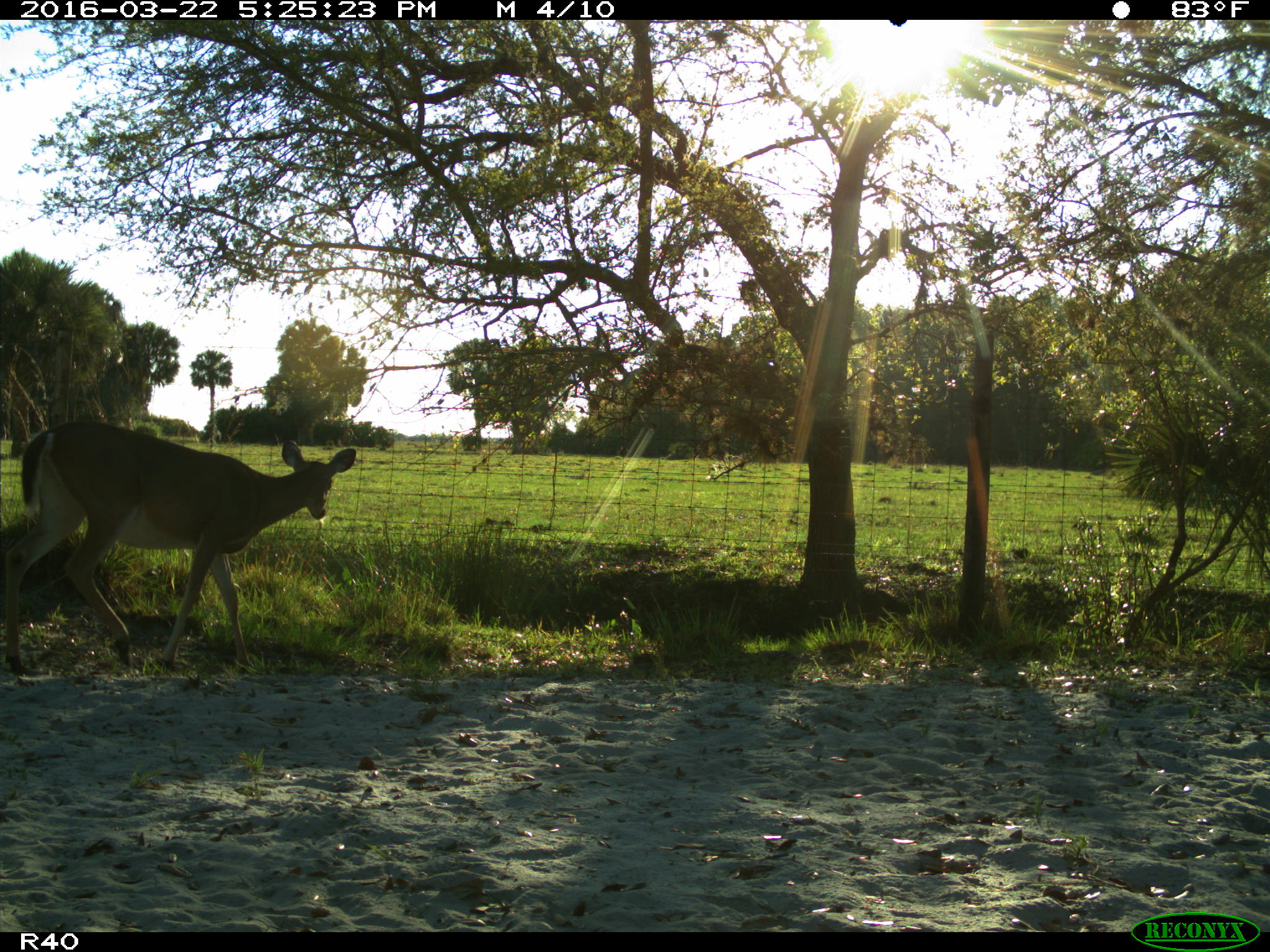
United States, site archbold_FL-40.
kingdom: Animalia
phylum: Chordata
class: Mammalia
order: Artiodactyla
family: Cervidae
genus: Odocoileus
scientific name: Odocoileus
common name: deer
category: unidentified deer